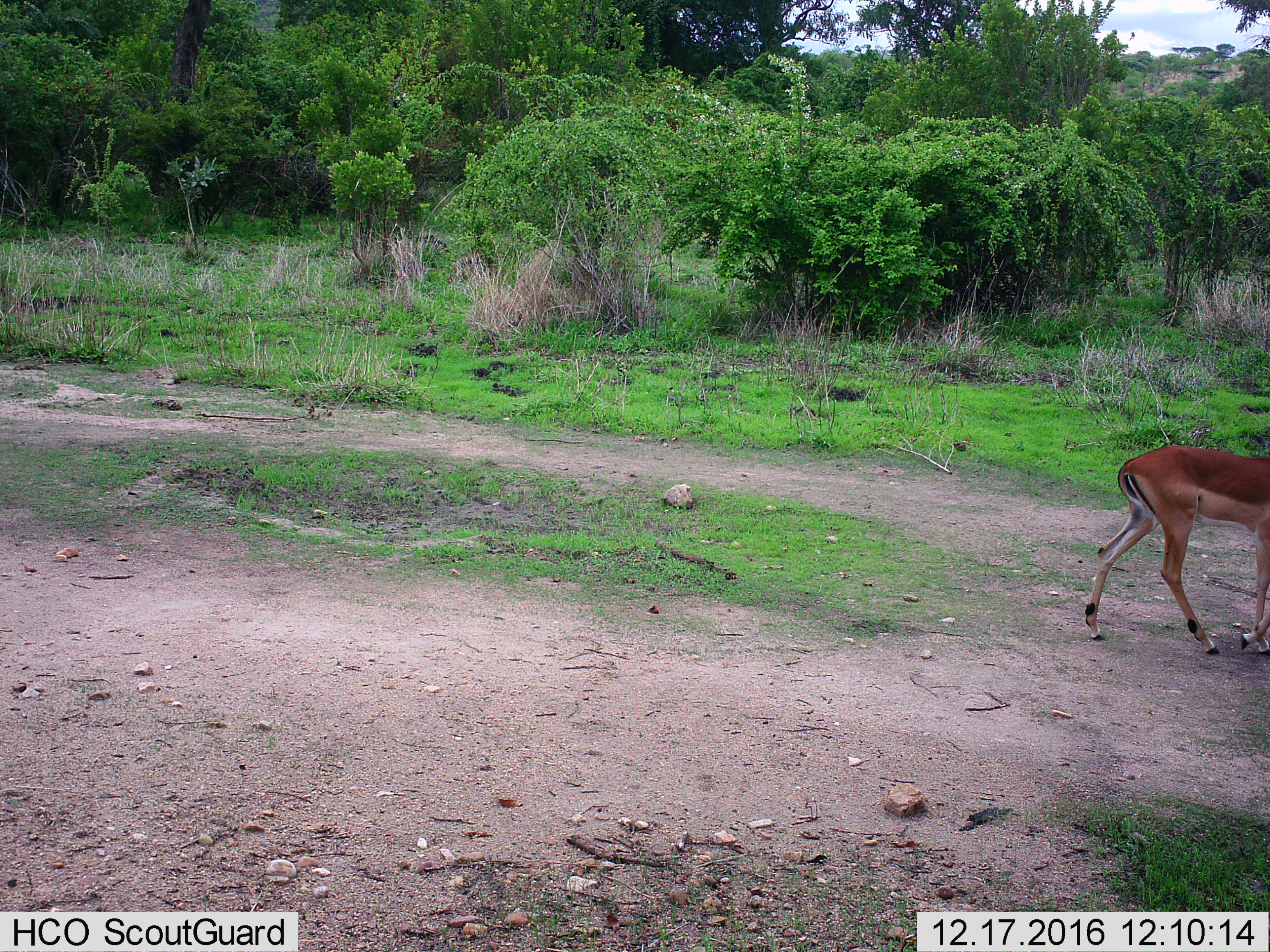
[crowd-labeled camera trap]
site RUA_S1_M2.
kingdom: Animalia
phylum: Chordata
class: Mammalia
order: Artiodactyla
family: Bovidae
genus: Aepyceros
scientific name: Aepyceros melampus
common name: impala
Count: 1.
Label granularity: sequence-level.